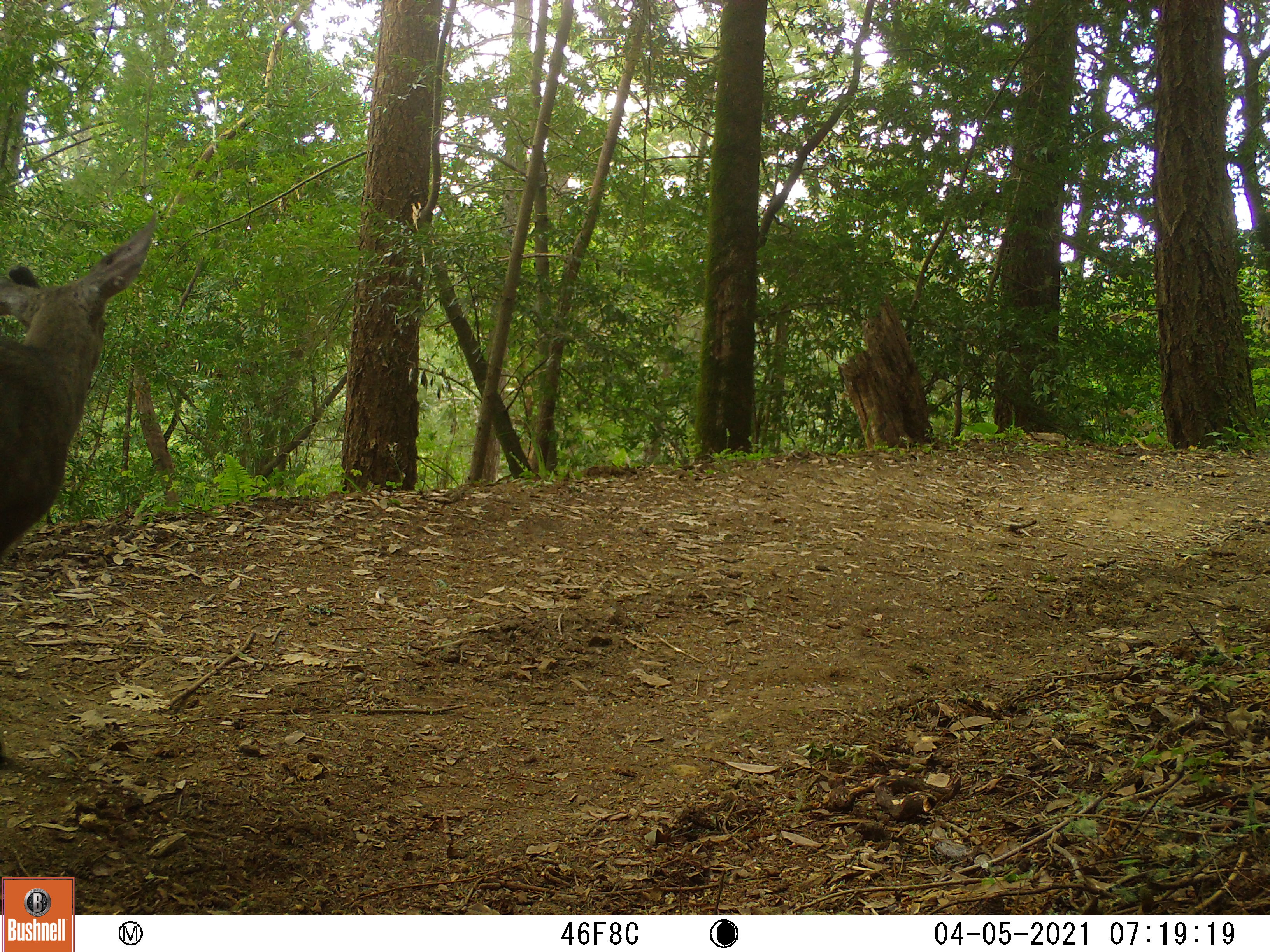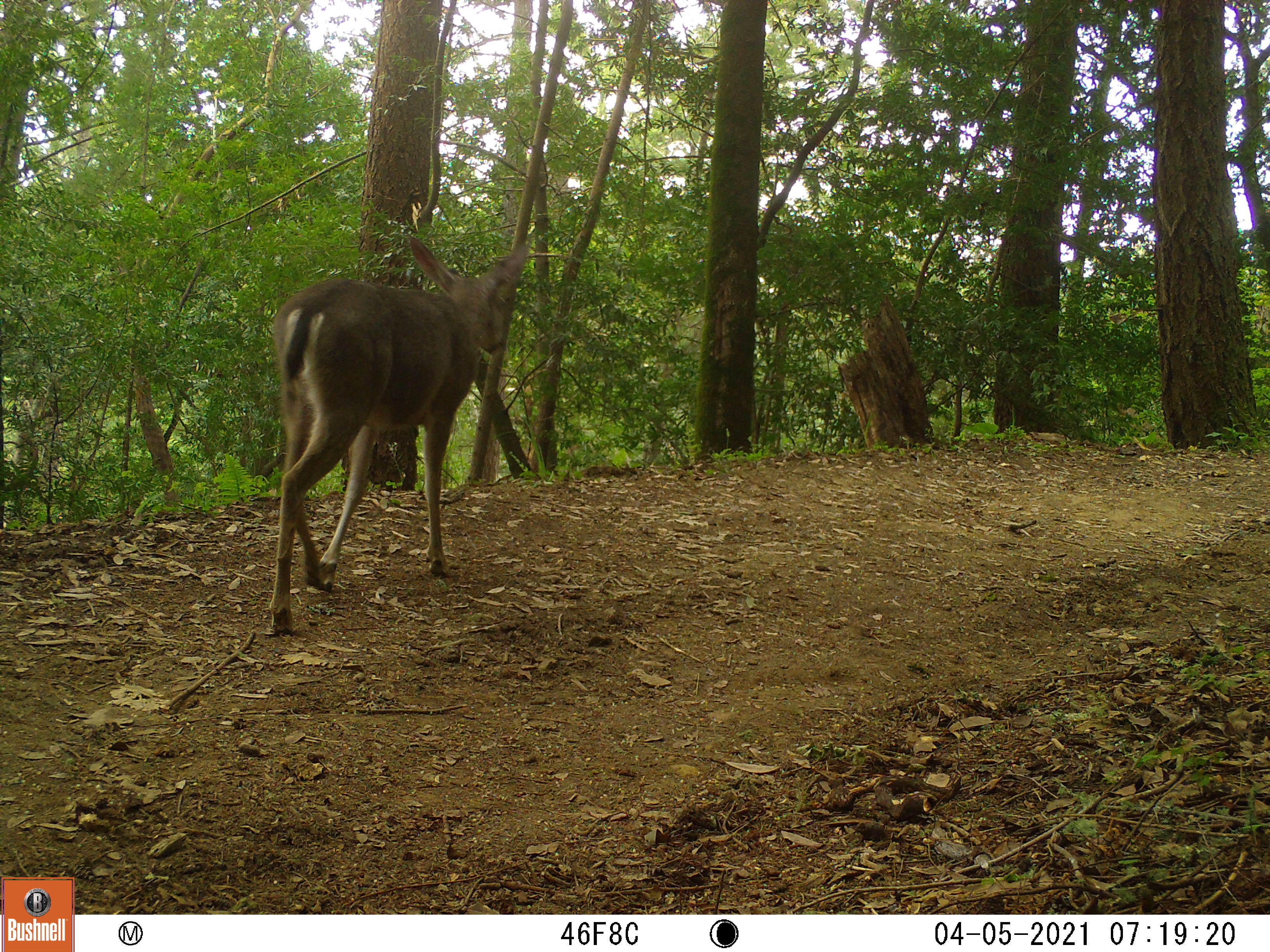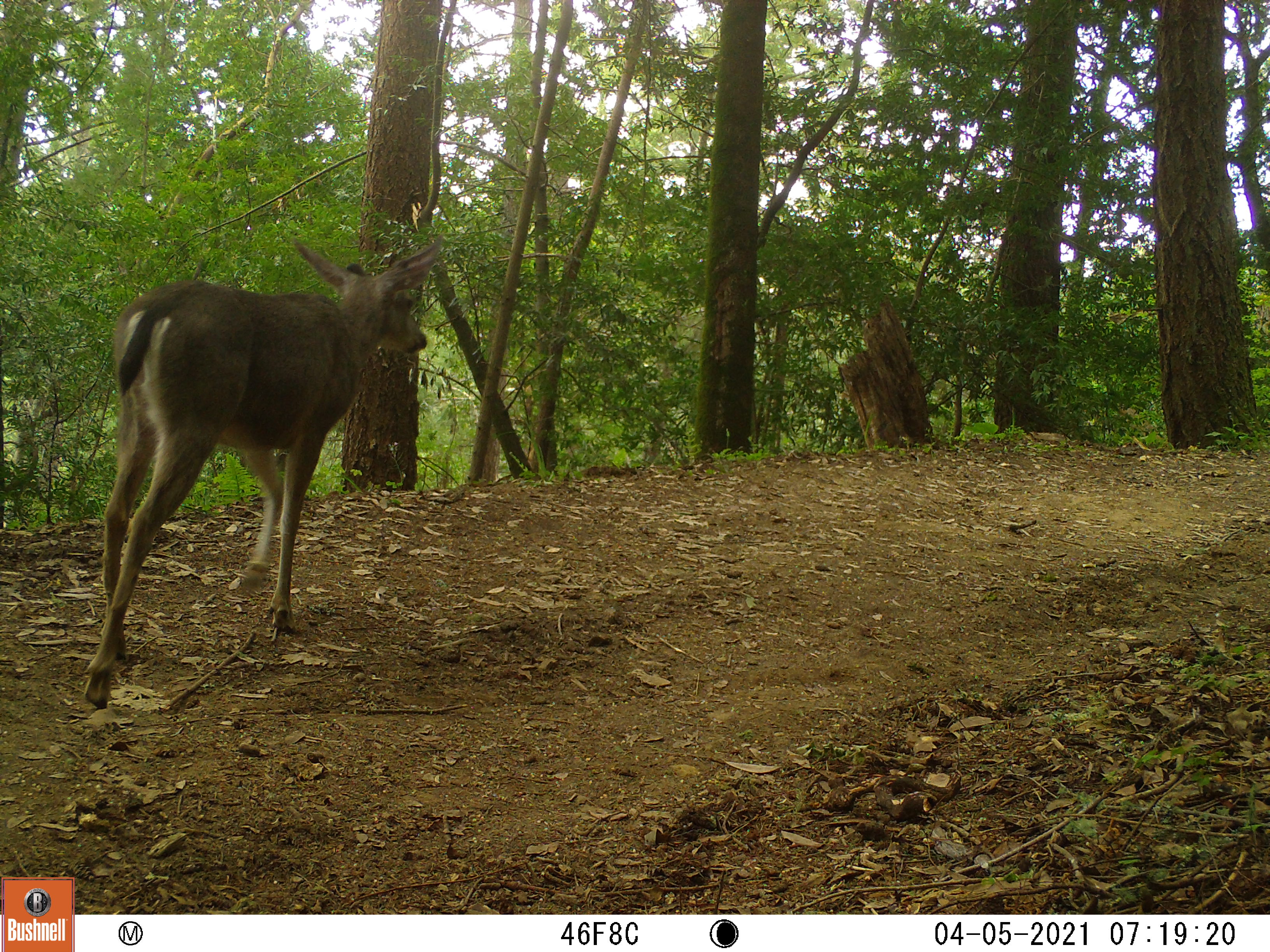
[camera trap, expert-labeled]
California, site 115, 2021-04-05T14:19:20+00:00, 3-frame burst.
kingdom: Animalia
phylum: Chordata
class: Mammalia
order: Artiodactyla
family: Cervidae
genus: Odocoileus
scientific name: Odocoileus hemionus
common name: mule deer